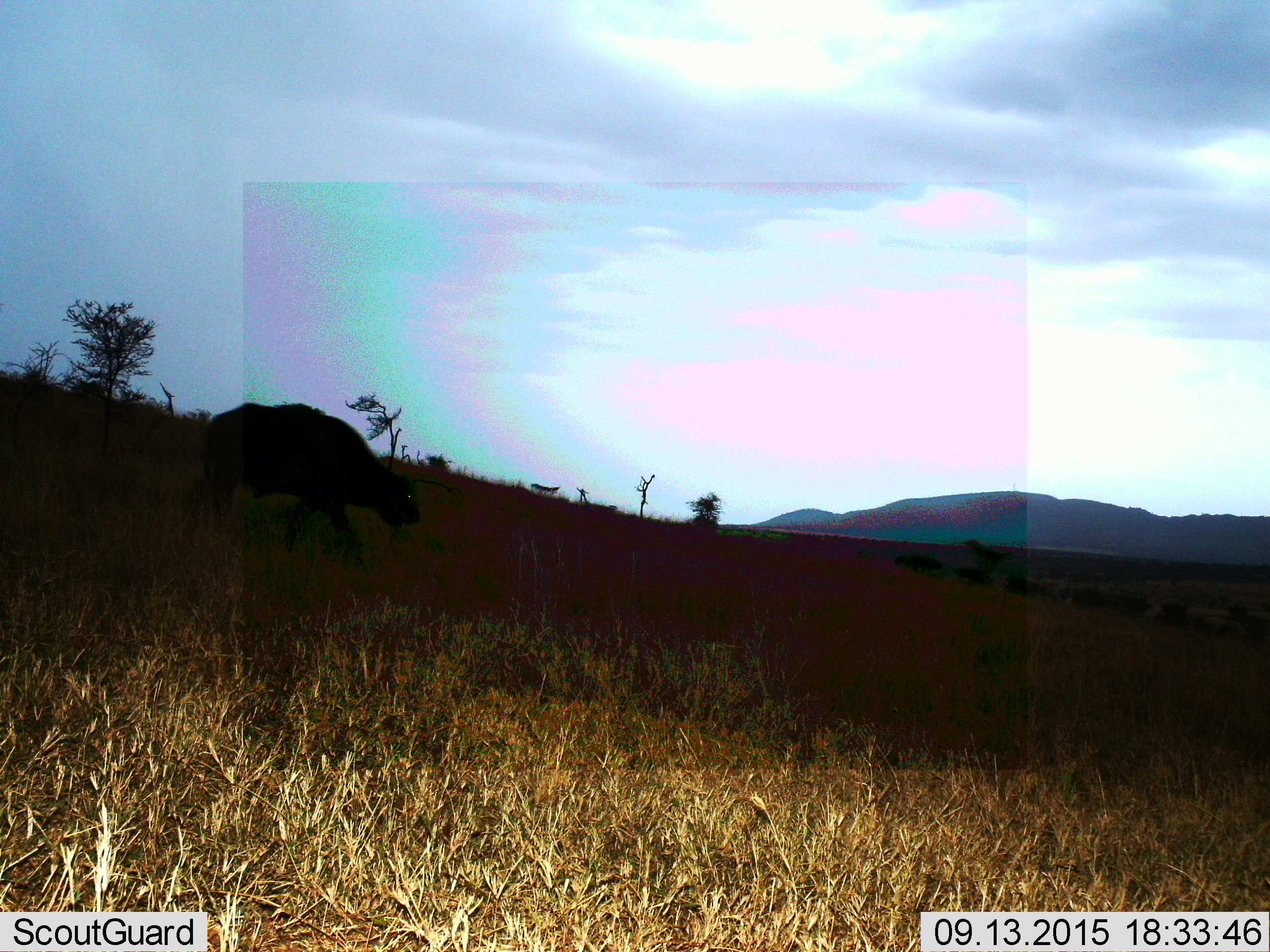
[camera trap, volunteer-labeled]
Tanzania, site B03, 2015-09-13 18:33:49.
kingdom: Animalia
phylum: Chordata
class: Mammalia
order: Artiodactyla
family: Bovidae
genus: Syncerus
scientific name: Syncerus caffer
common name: cape buffalo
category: buffalo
Buffalo (cape buffalo) (Syncerus caffer), count 1. Behavior (volunteer vote fractions): standing 0%, resting 0%, moving 100%, interacting 0%. Young present (vote fraction): 0%. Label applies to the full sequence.